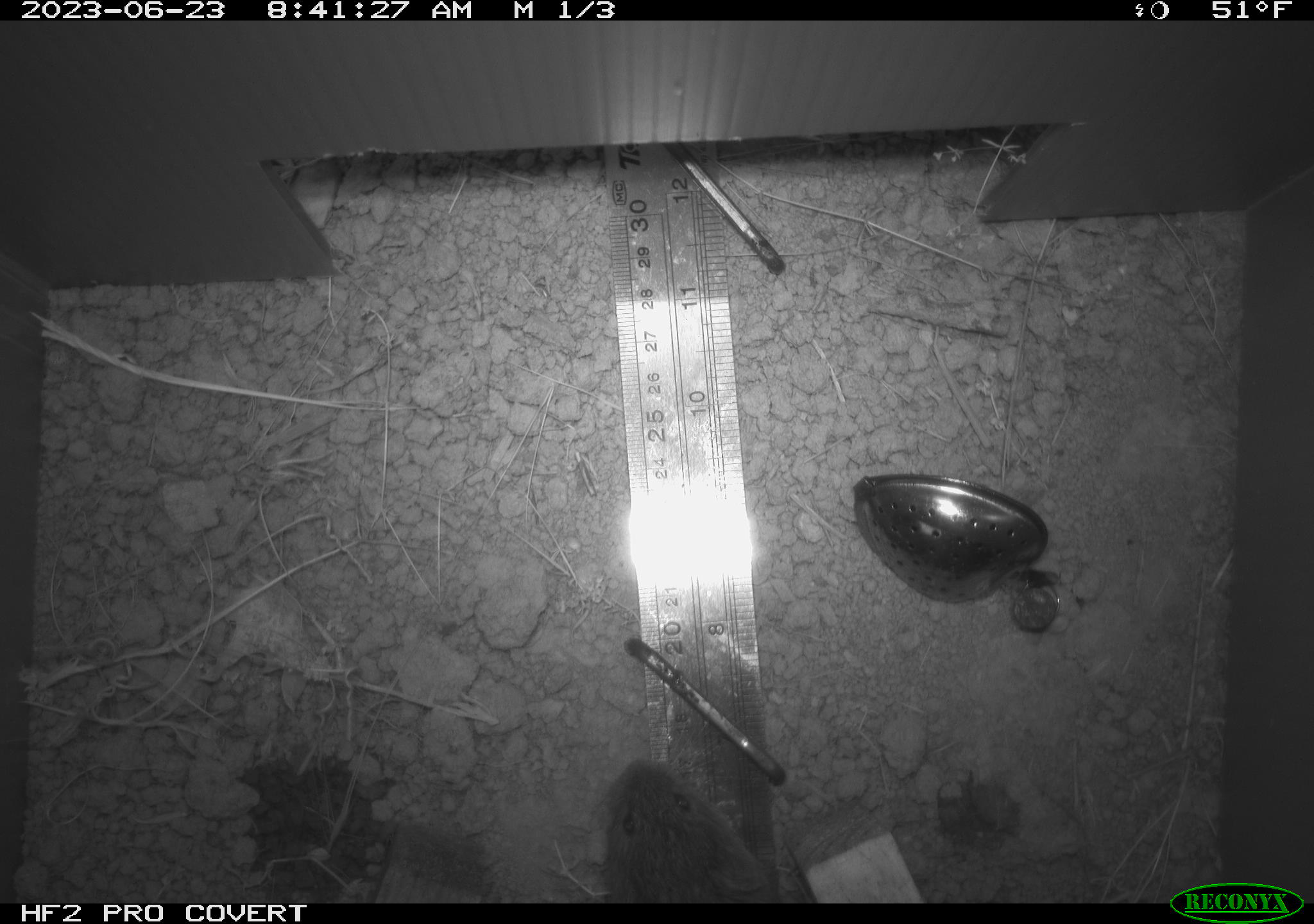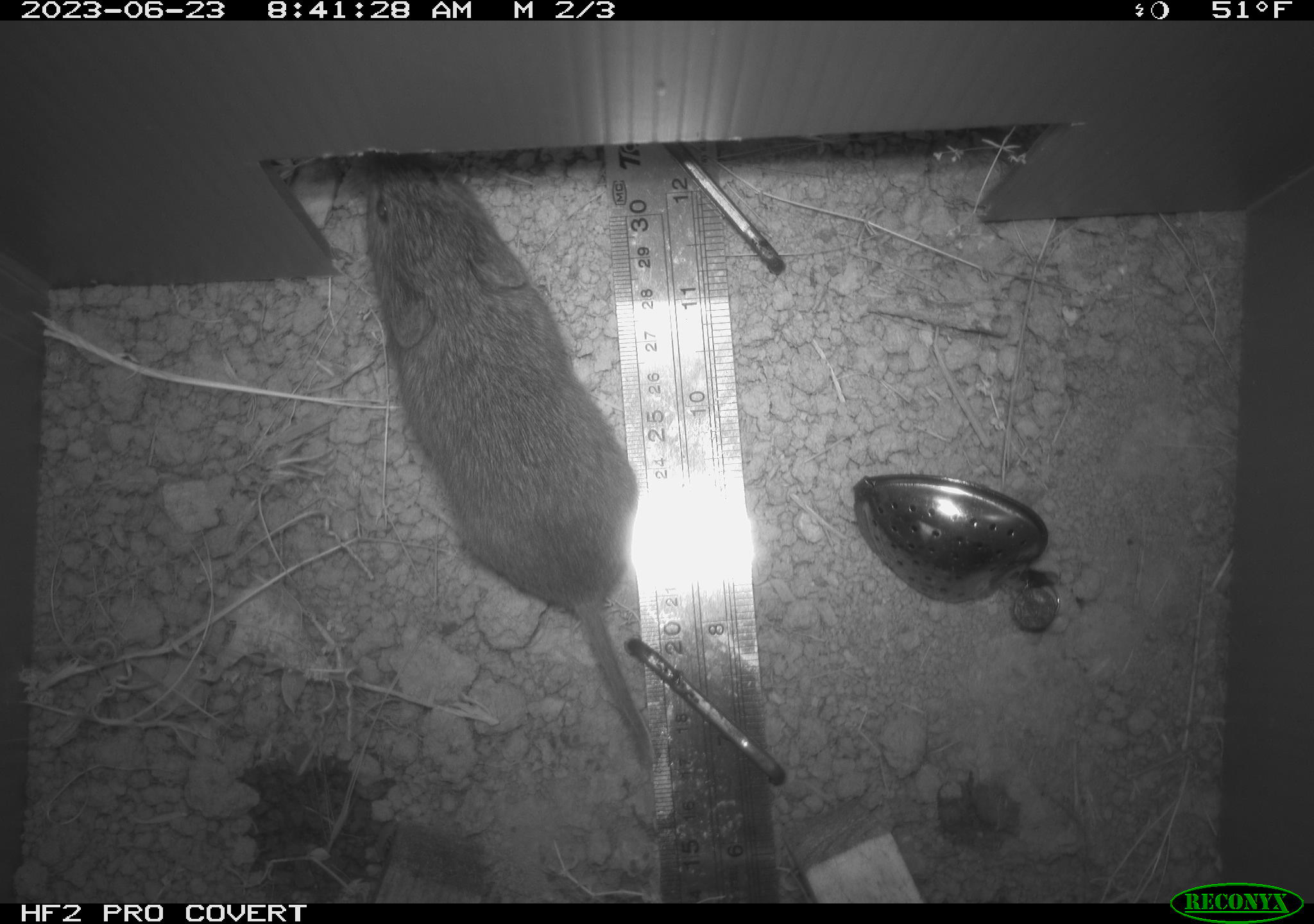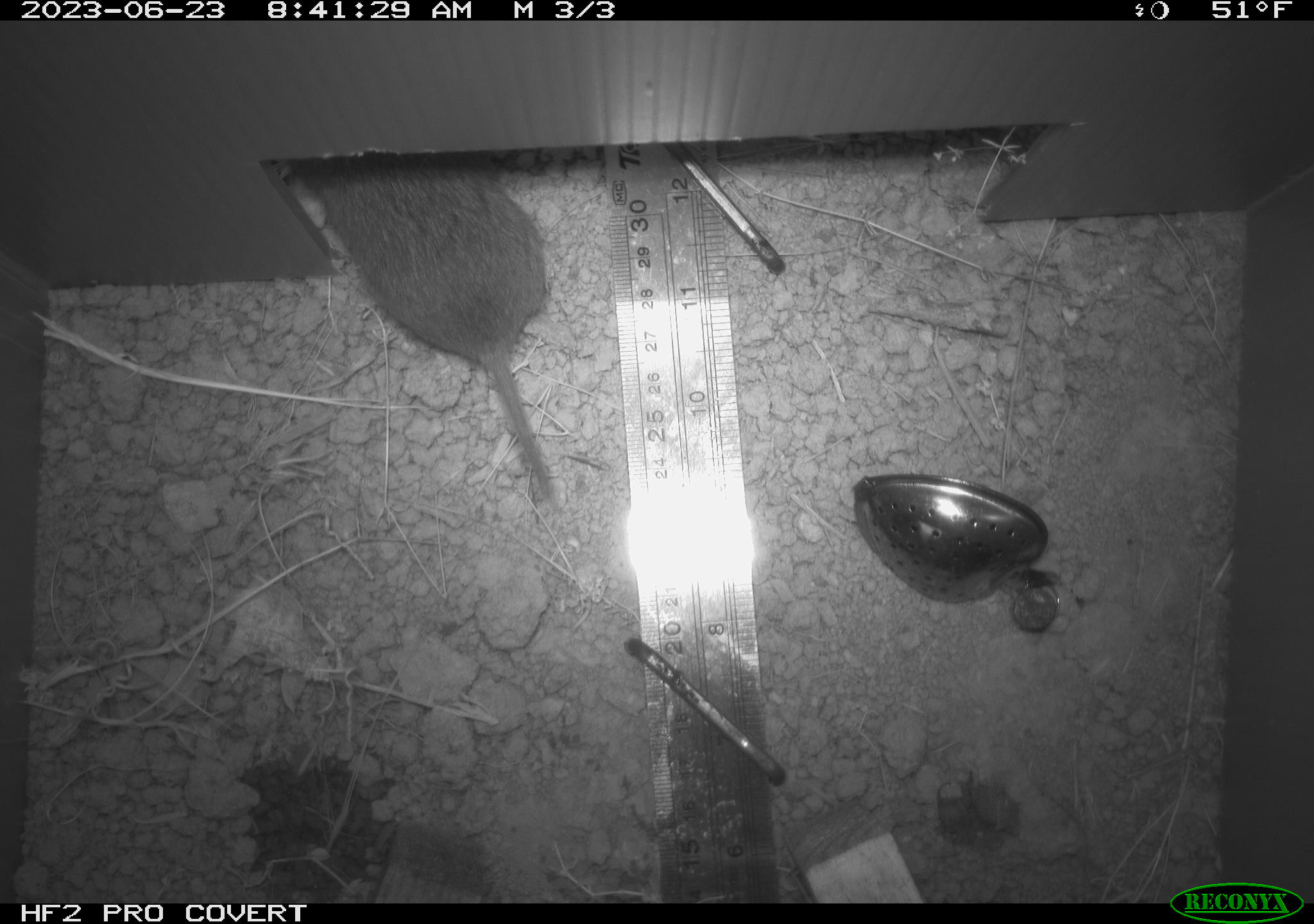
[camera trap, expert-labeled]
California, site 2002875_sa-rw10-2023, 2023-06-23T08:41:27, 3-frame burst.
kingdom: Animalia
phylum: Chordata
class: Mammalia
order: Rodentia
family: Cricetidae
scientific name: Arvicolinae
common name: voles, lemmings, and muskrats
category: arvicolinae subfamily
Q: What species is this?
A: Arvicolinae subfamily (voles, lemmings, and muskrats) (Arvicolinae).